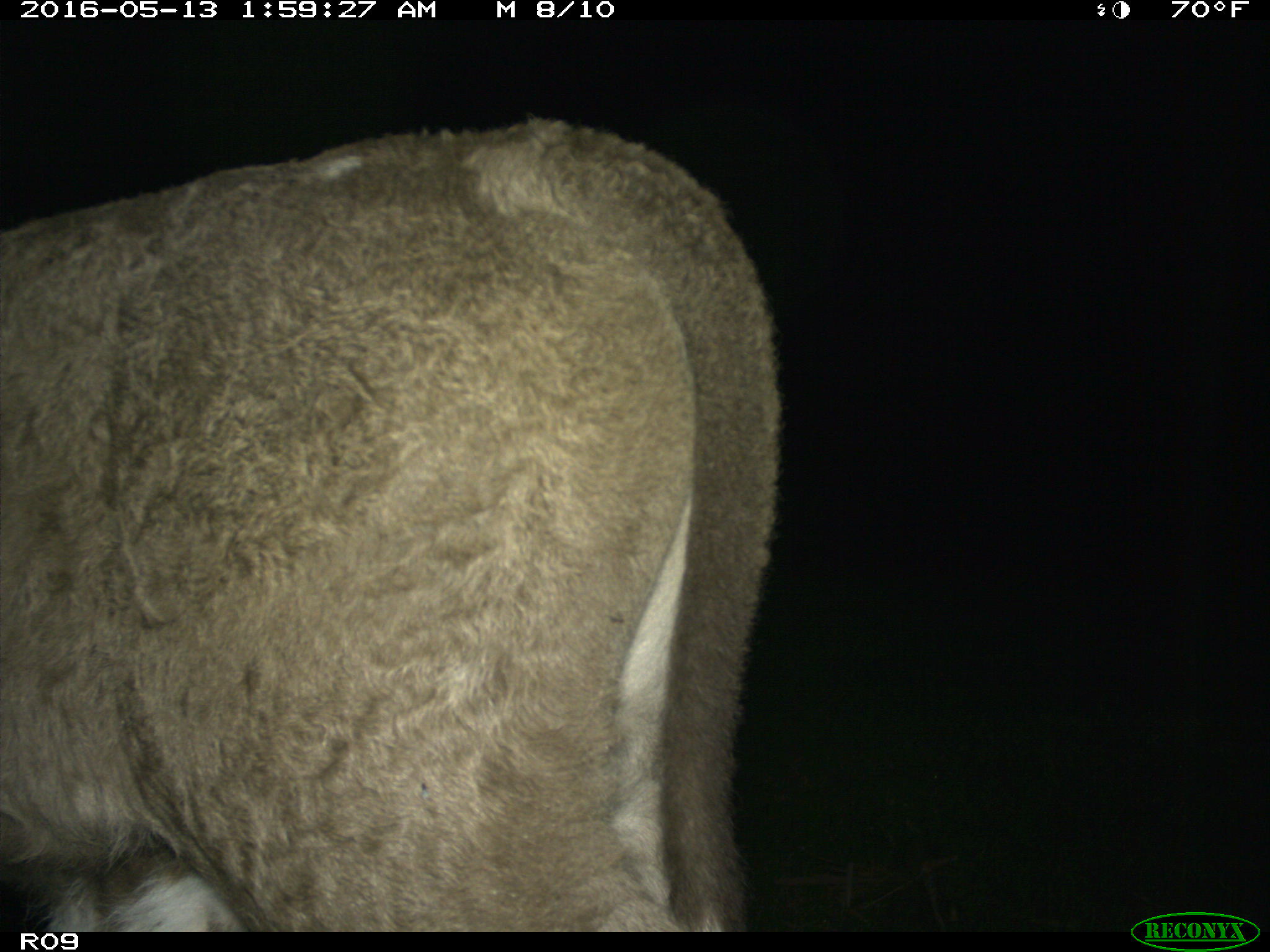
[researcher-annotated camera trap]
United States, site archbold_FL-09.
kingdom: Animalia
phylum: Chordata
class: Mammalia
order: Artiodactyla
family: Bovidae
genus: Bos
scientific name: Bos taurus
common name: domestic cow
Bos taurus (domestic cow).